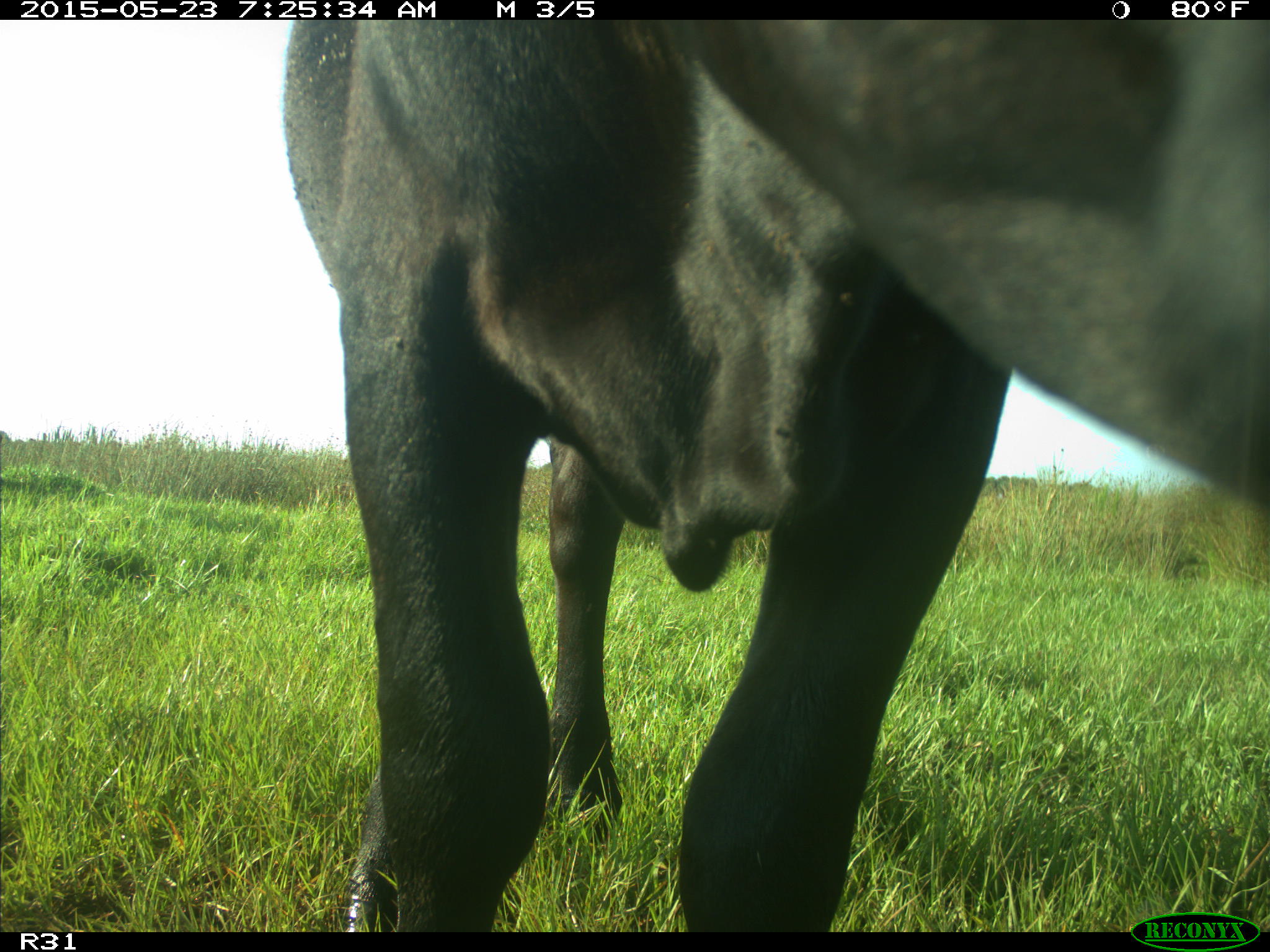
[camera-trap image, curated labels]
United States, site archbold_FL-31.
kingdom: Animalia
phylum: Chordata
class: Mammalia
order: Artiodactyla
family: Bovidae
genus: Bos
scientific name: Bos taurus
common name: domestic cow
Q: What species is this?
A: Bos taurus (domestic cow).